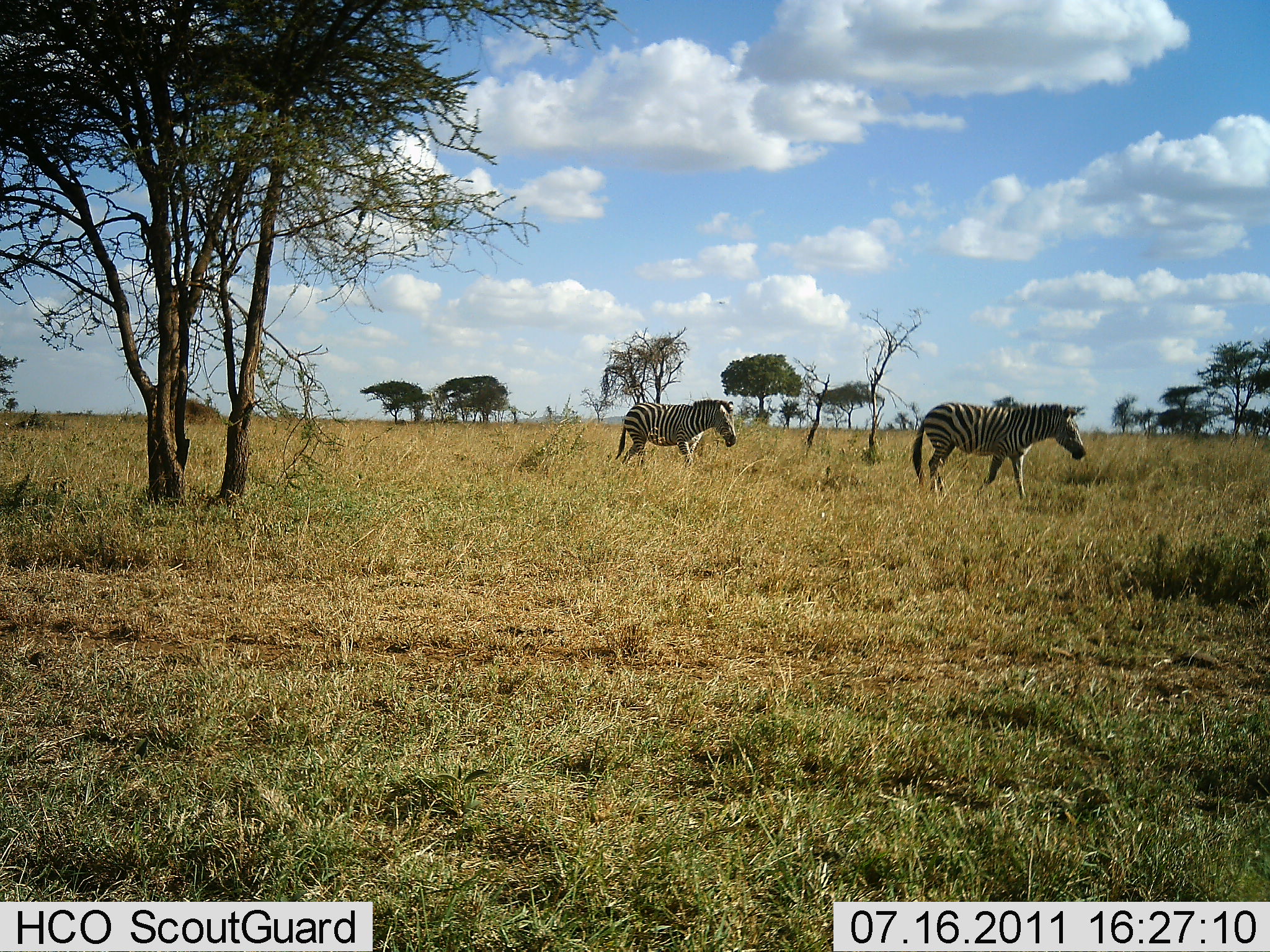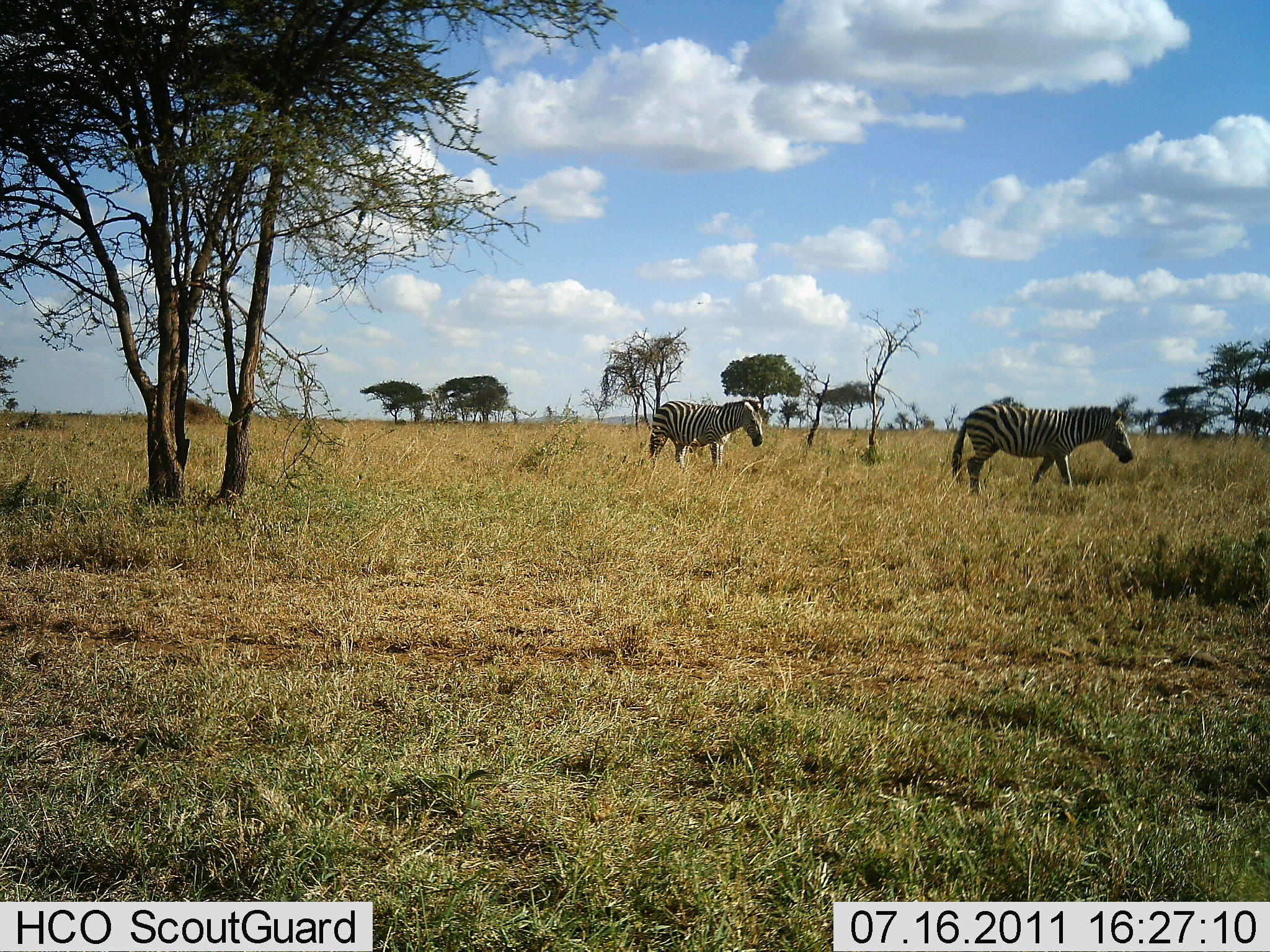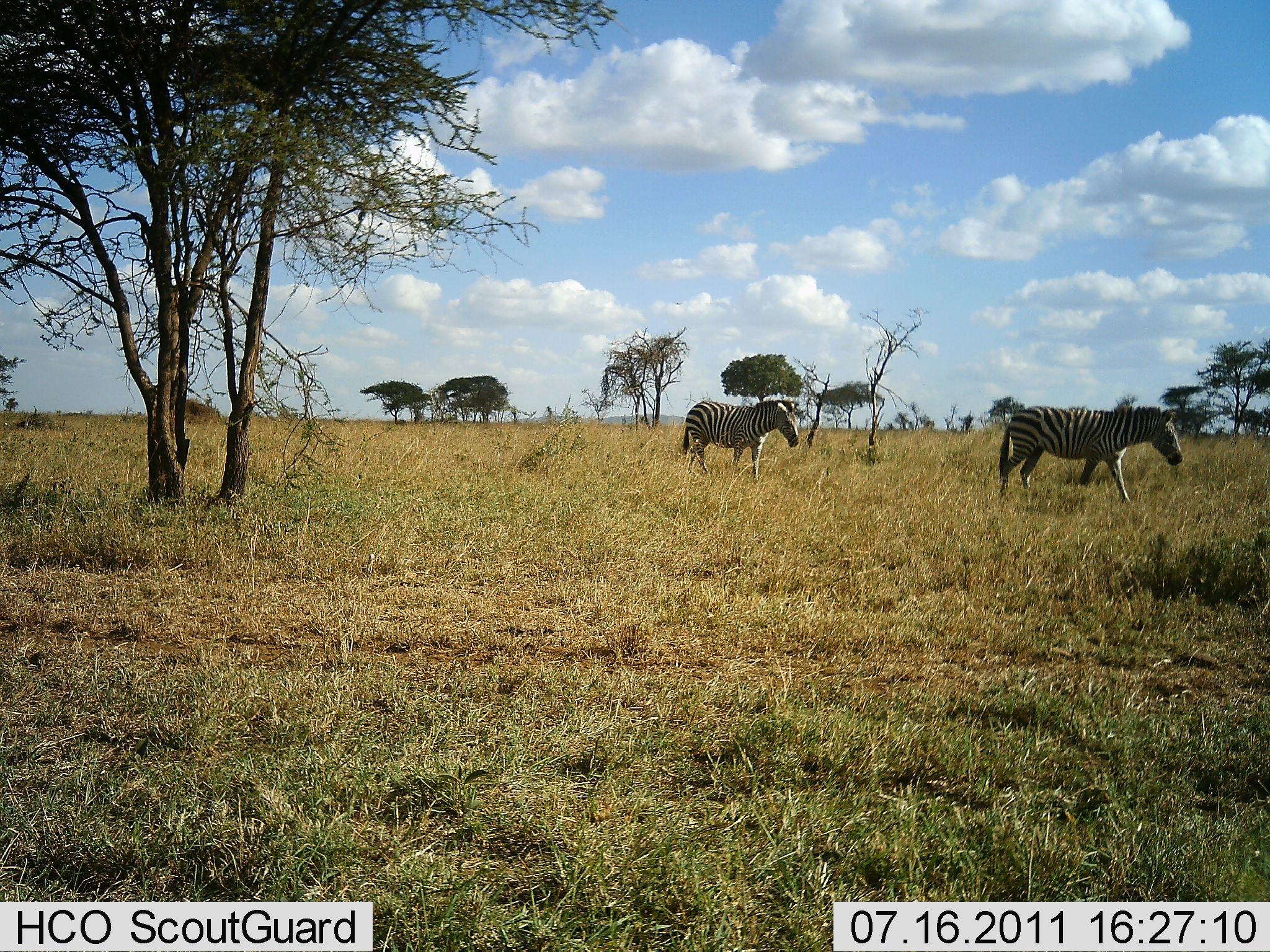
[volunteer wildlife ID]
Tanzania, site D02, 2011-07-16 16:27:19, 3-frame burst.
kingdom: Animalia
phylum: Chordata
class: Mammalia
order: Perissodactyla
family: Equidae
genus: Equus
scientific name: Equus quagga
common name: plains zebra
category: zebra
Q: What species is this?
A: Zebra (plains zebra) (Equus quagga).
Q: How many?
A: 2.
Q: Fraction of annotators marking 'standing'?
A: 0%.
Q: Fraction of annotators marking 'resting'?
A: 0%.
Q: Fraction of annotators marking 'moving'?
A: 100%.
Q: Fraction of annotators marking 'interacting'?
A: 0%.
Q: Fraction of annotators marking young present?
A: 0%.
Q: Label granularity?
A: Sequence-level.